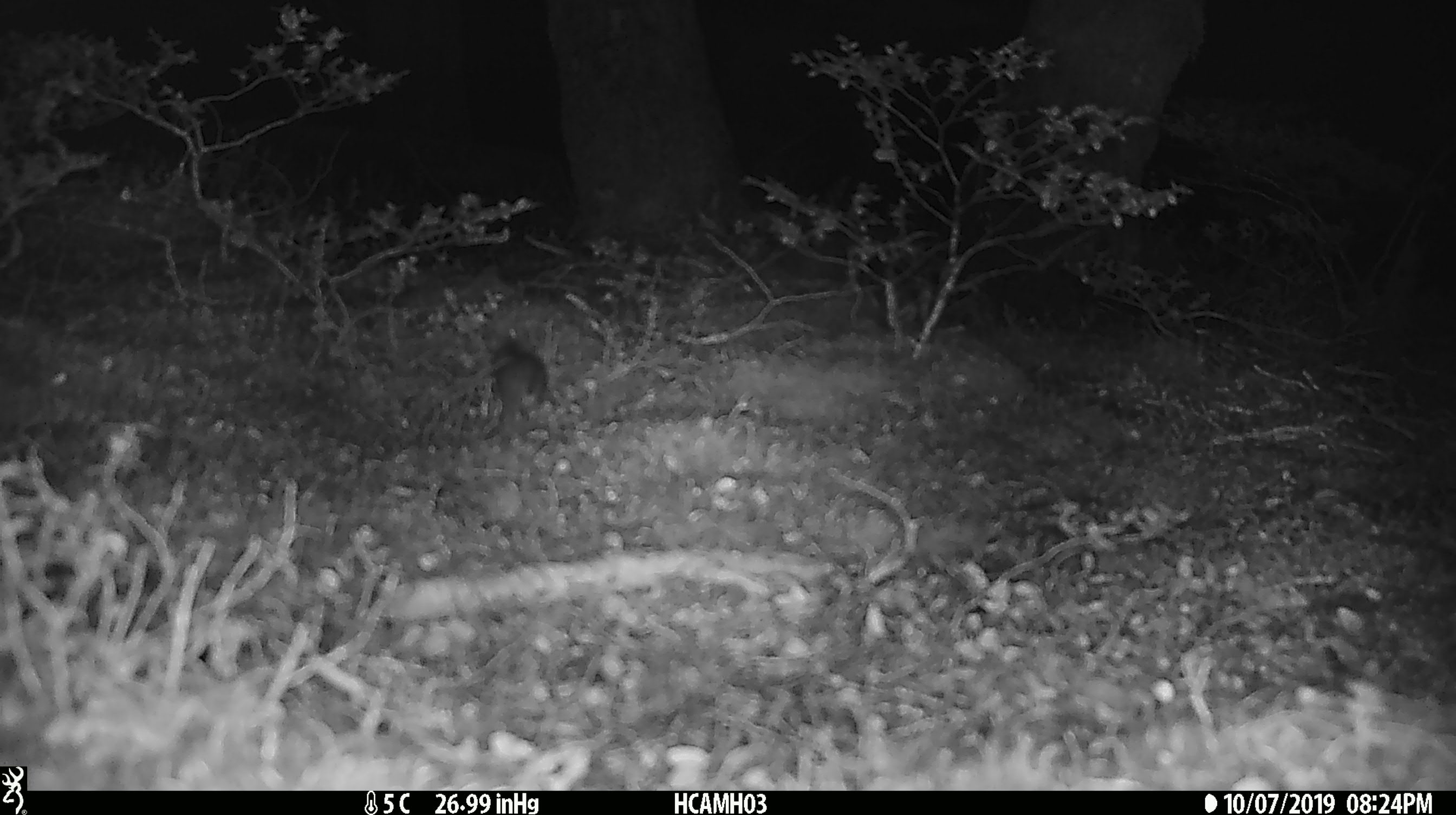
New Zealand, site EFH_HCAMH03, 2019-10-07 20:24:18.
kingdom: Animalia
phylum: Chordata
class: Mammalia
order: Rodentia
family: Muridae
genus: Mus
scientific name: Mus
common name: mouse